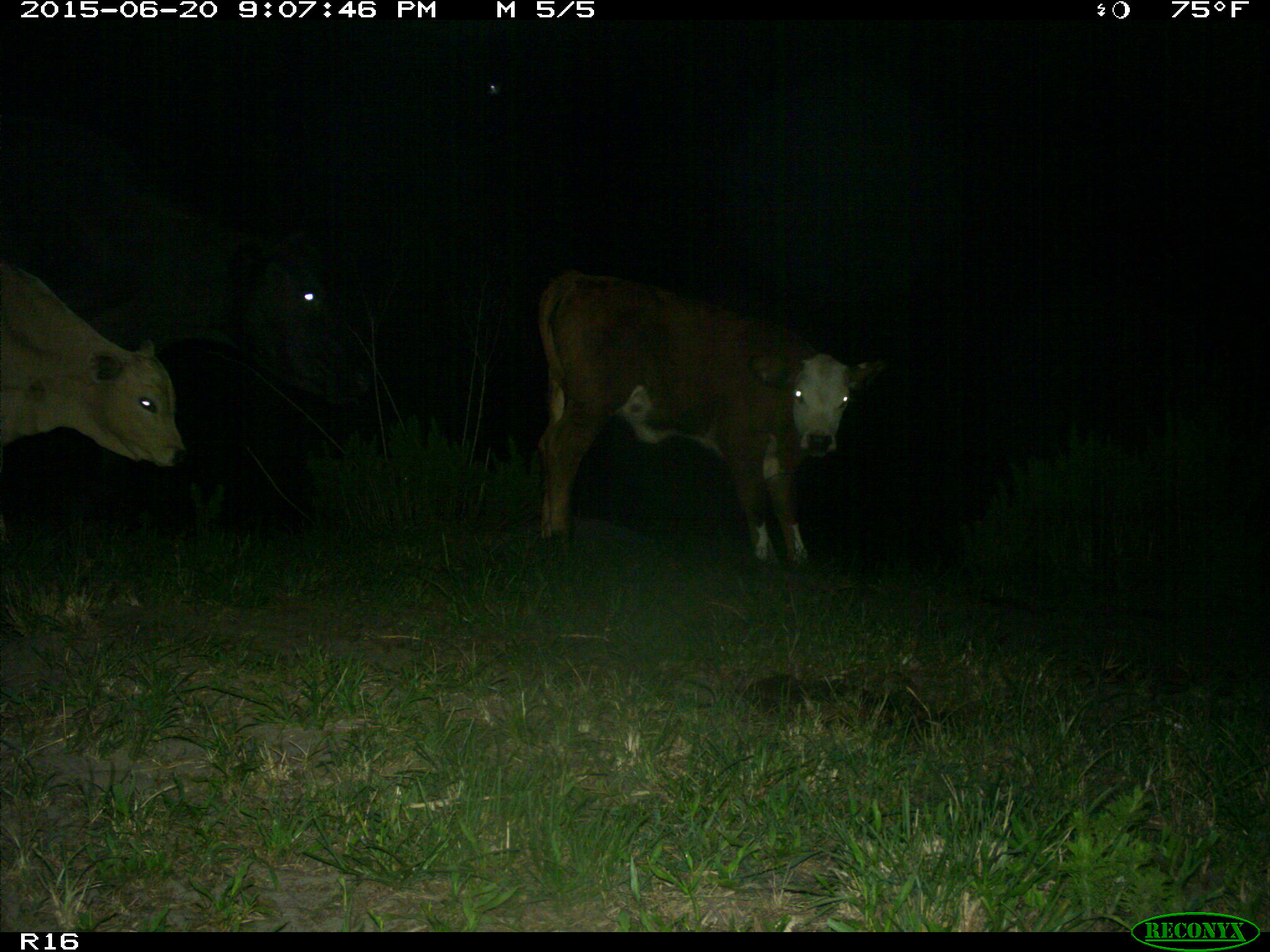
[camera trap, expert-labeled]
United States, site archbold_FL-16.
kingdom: Animalia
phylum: Chordata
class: Mammalia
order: Artiodactyla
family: Bovidae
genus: Bos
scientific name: Bos taurus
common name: domestic cow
Bos taurus (domestic cow).